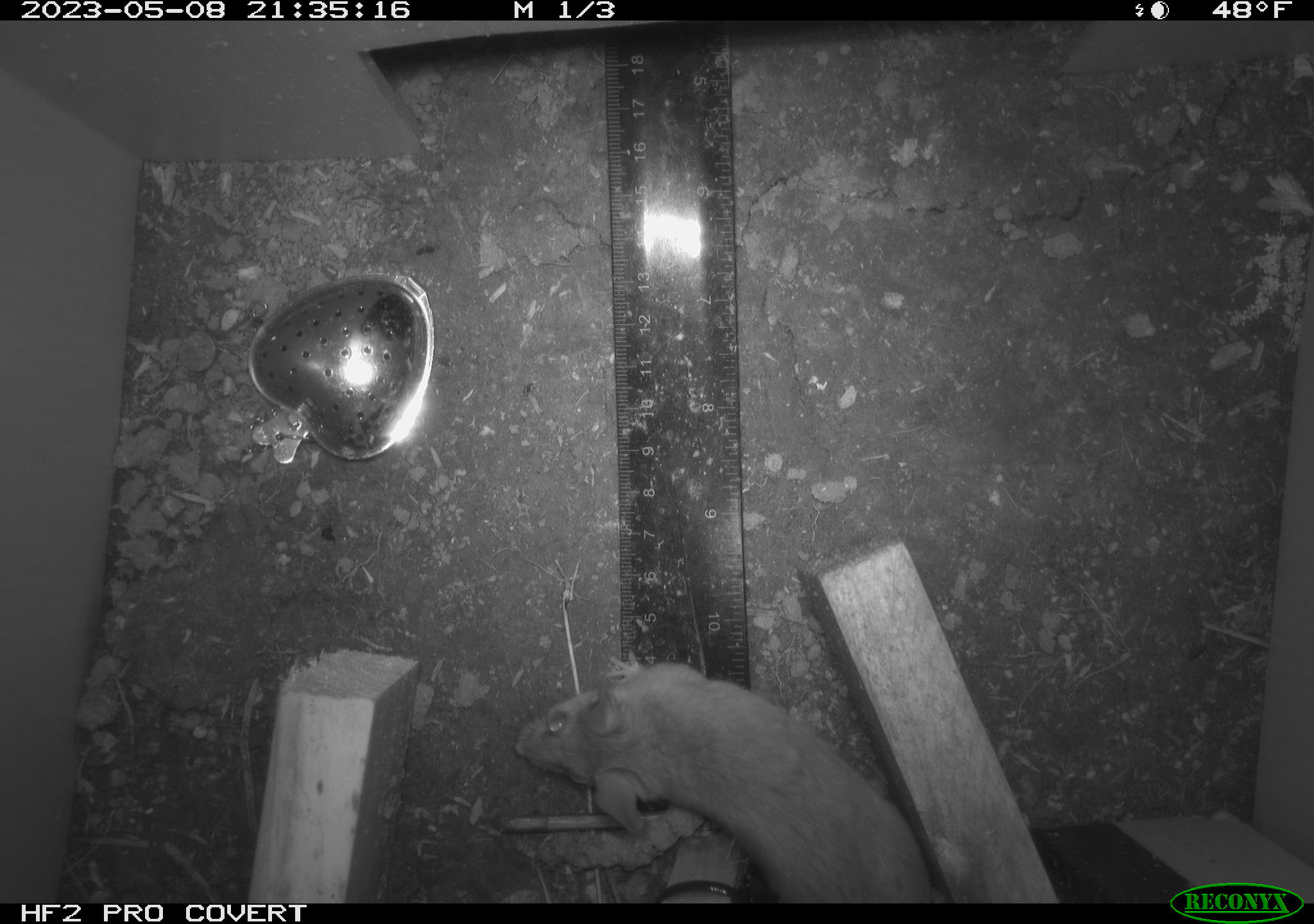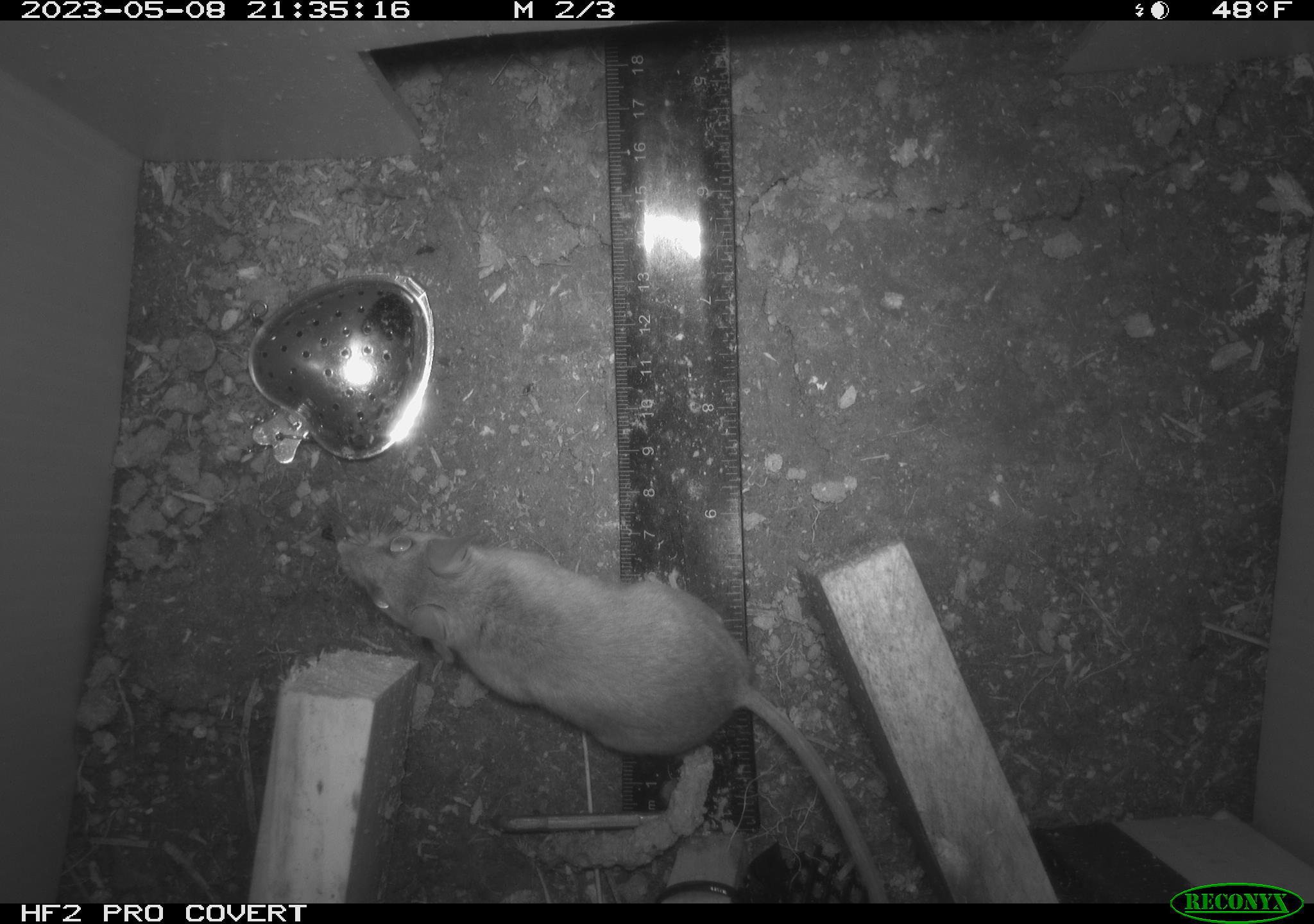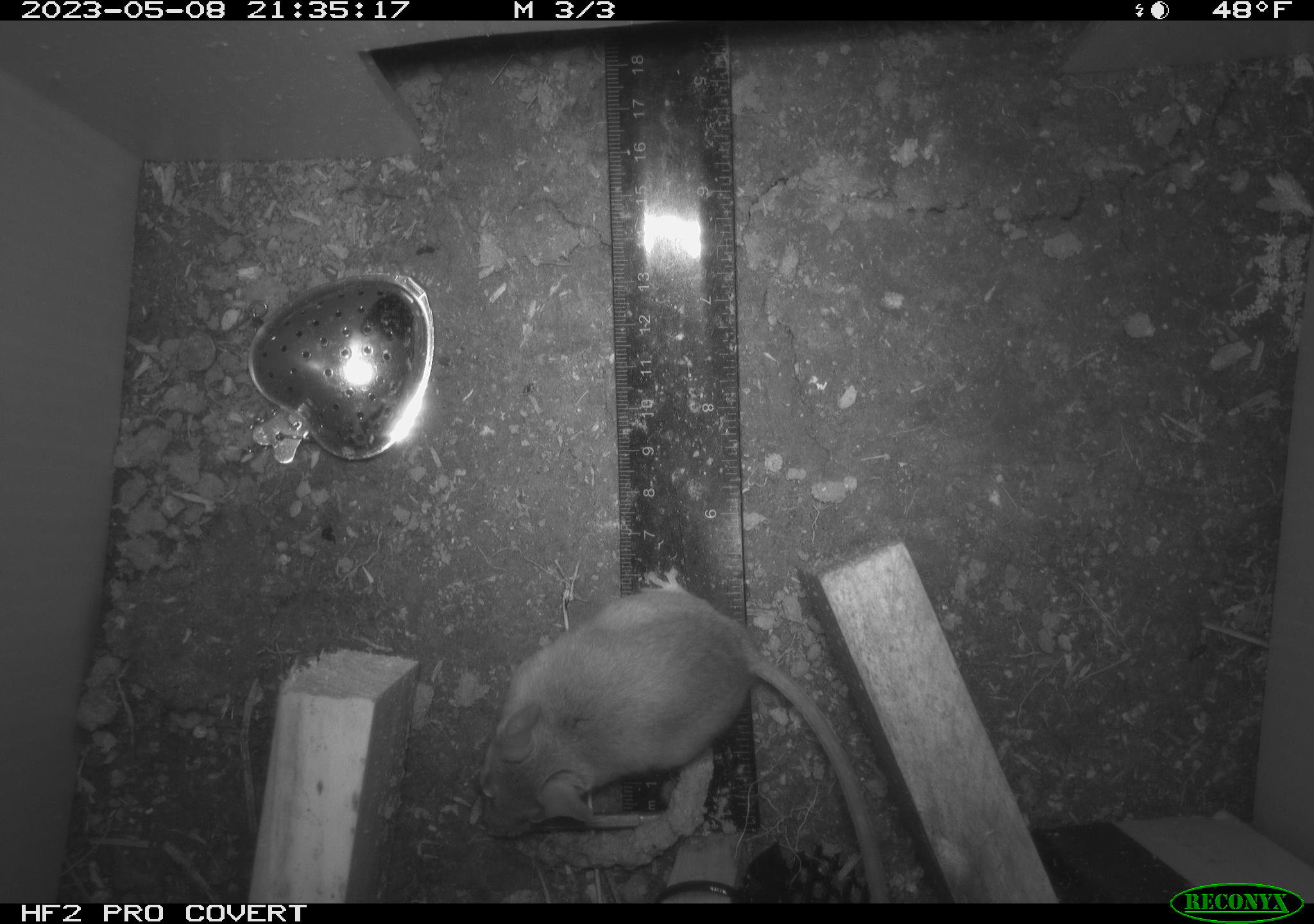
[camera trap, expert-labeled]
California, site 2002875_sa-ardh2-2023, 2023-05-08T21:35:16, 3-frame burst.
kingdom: Animalia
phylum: Chordata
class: Mammalia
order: Rodentia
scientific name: Rodentia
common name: mouse species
Mouse species (Rodentia).